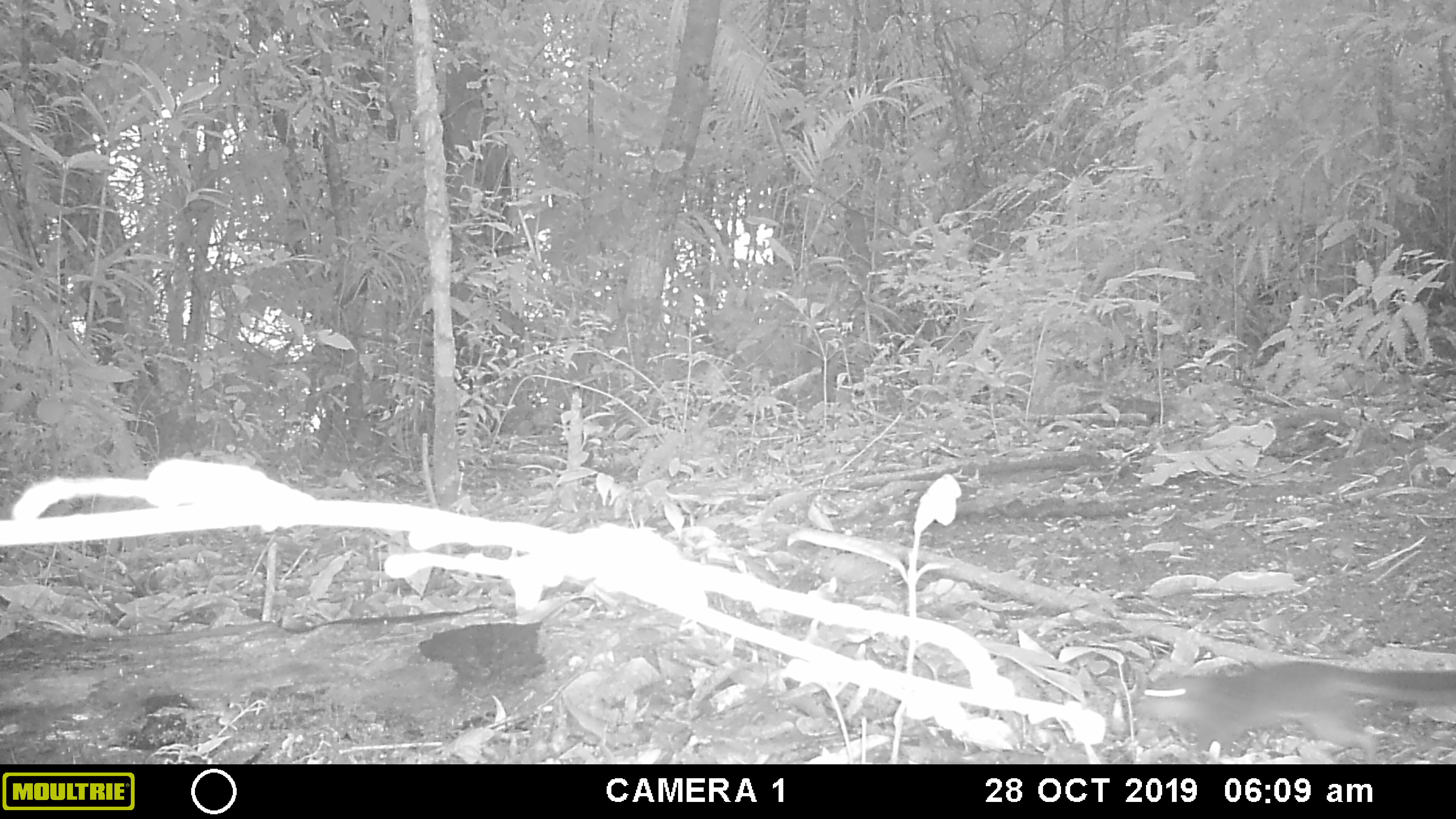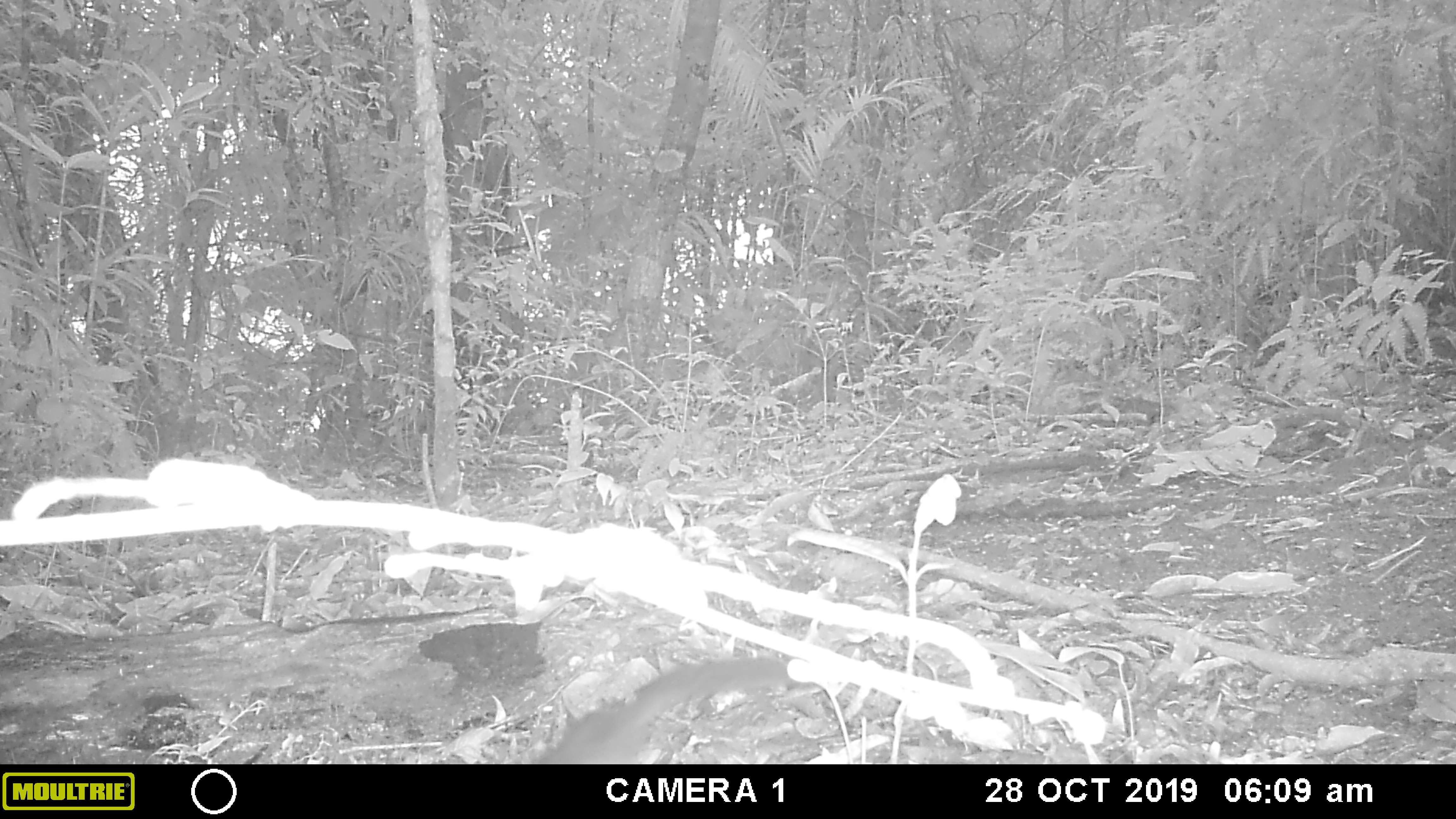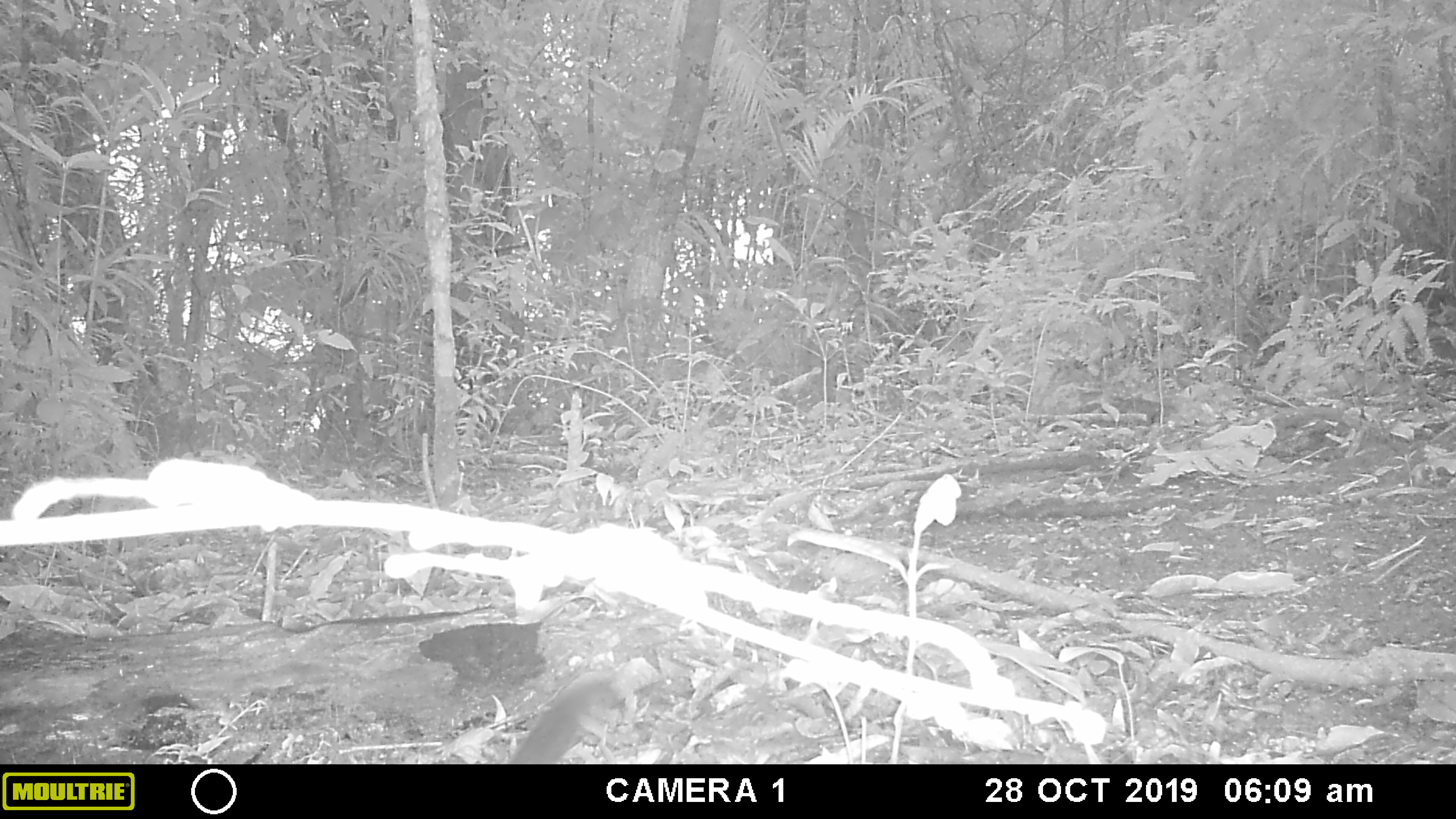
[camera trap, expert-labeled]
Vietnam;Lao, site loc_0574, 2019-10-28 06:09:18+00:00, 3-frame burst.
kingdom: Animalia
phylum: Chordata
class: Mammalia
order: Rodentia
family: Sciuridae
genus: Sciurus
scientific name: Sciurus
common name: squirrel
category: unidentified squirrel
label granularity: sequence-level